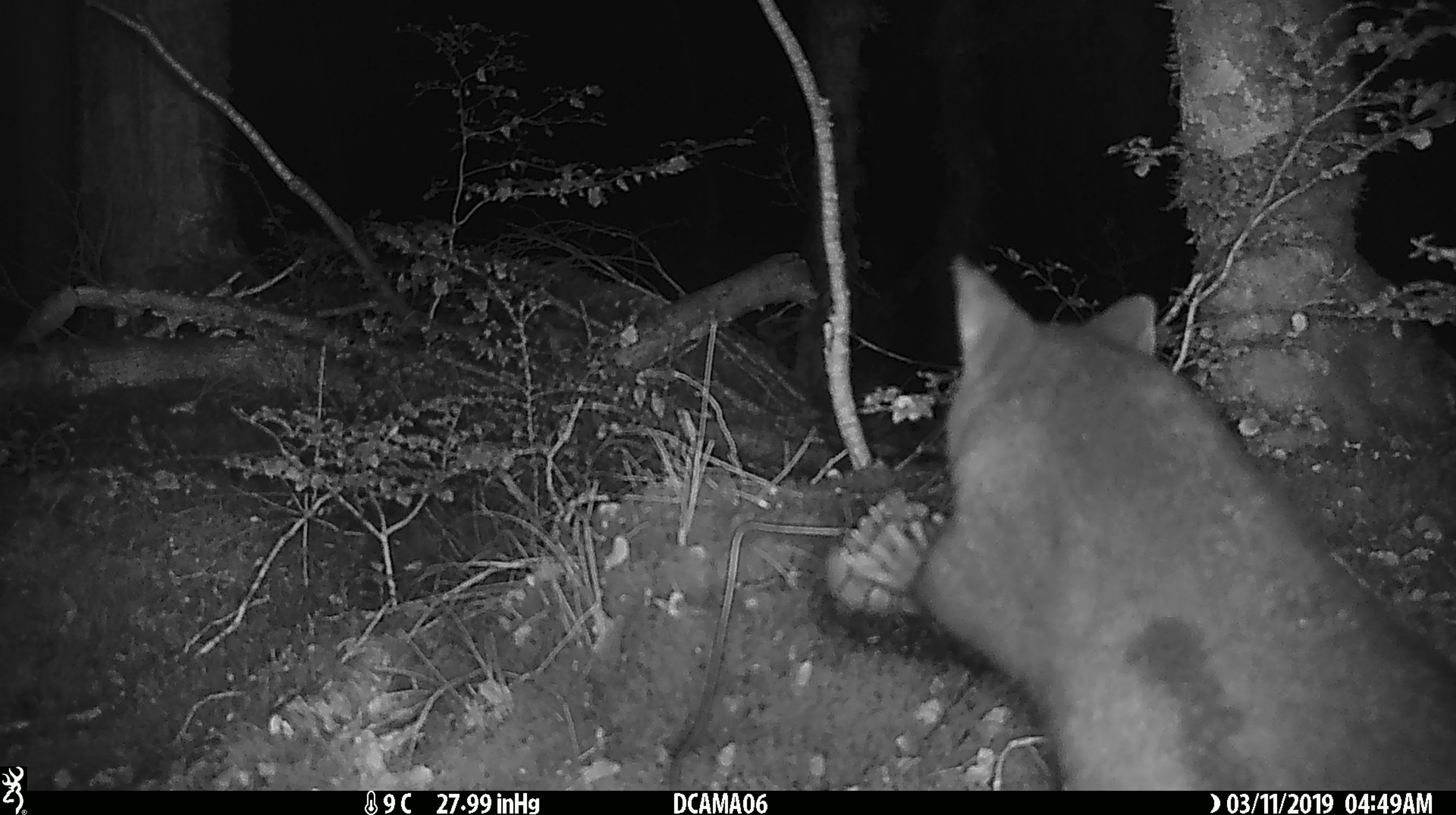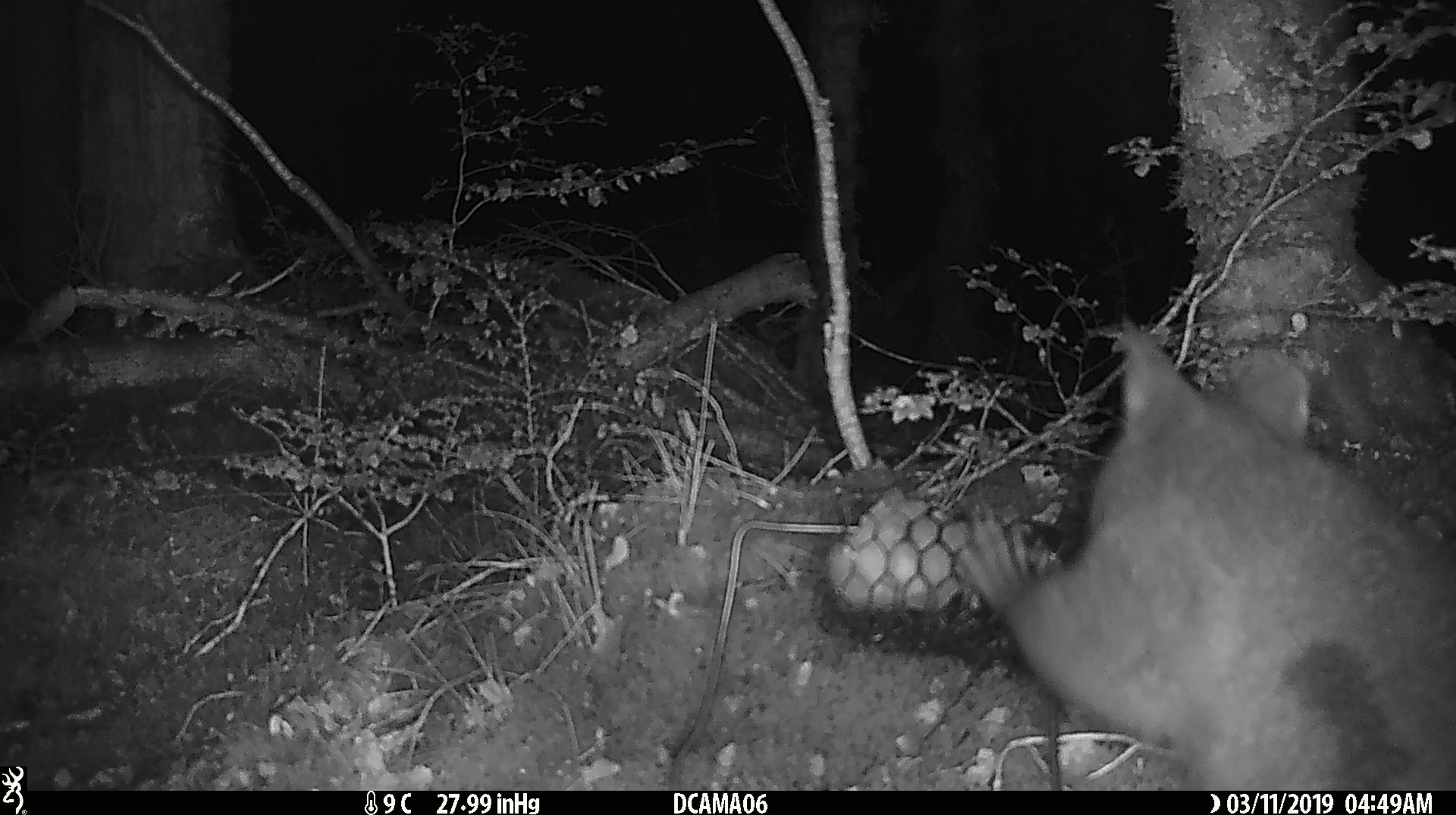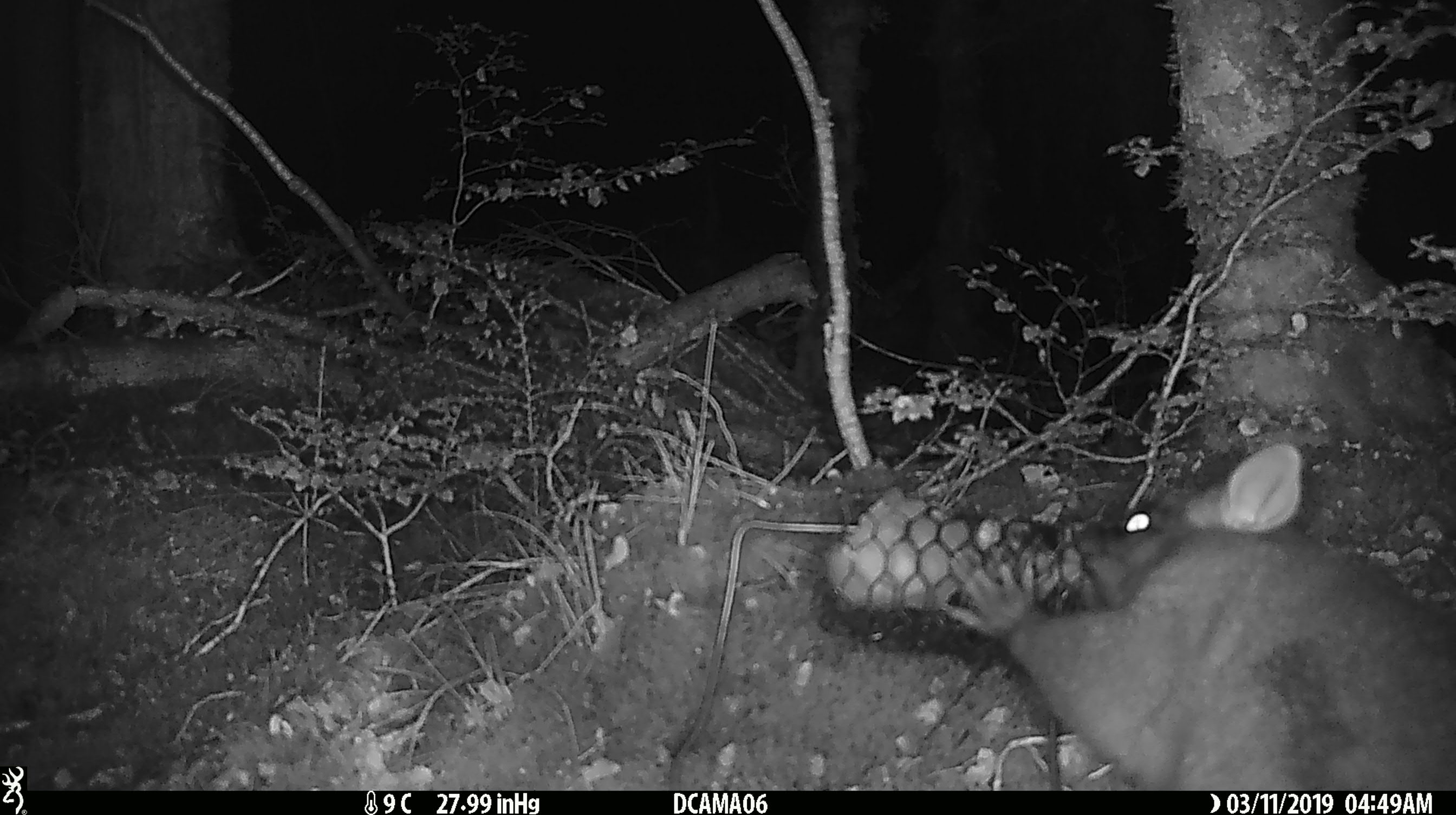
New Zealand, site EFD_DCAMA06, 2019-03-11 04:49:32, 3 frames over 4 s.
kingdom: Animalia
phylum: Chordata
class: Mammalia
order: Diprotodontia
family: Phalangeridae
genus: Trichosurus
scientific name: Trichosurus vulpecula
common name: common brushtail possum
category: possum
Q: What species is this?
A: Possum (common brushtail possum) (Trichosurus vulpecula).